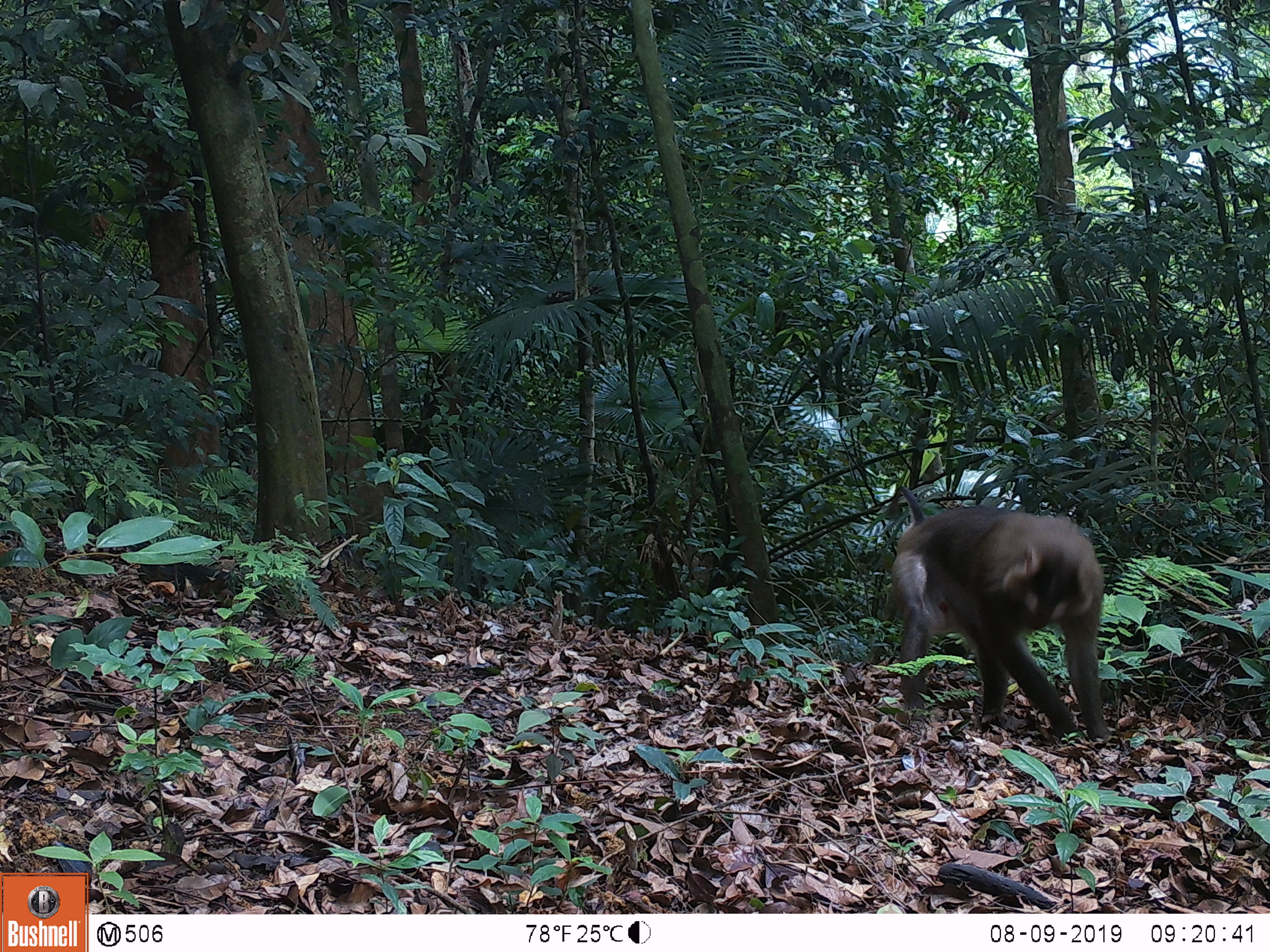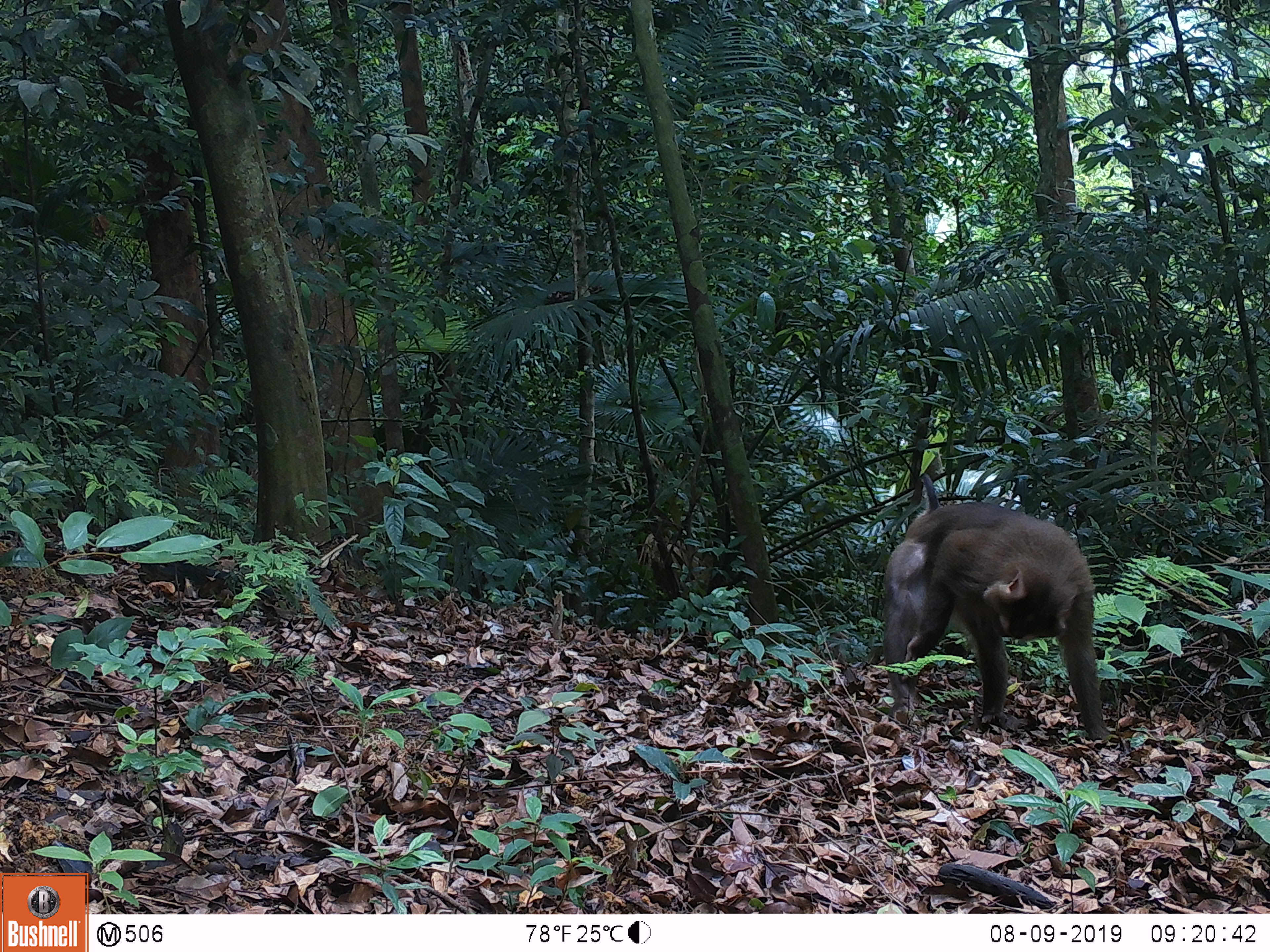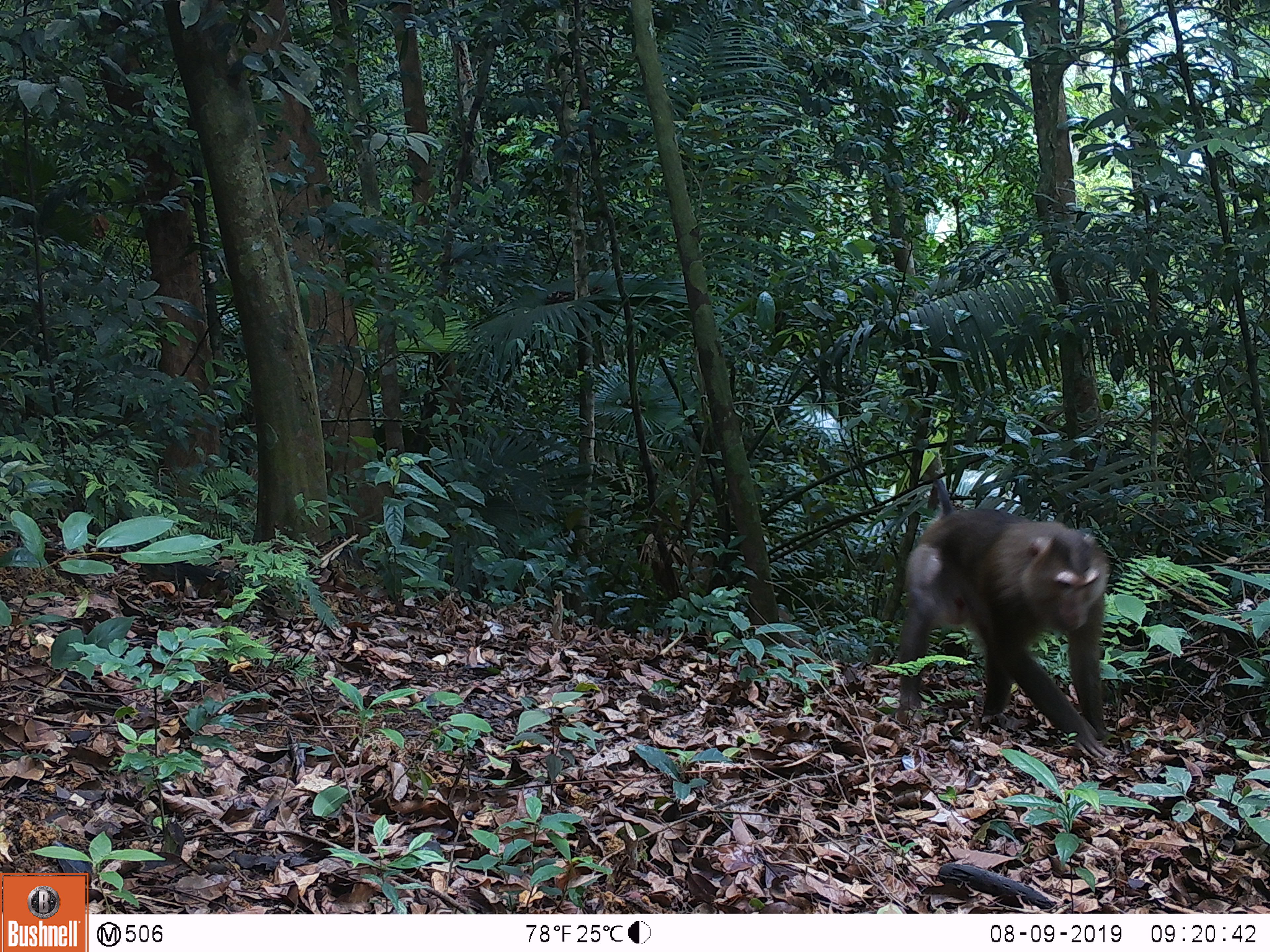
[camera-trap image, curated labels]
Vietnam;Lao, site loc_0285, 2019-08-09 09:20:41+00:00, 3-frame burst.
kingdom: Animalia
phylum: Chordata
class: Mammalia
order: Primates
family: Cercopithecidae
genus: Macaca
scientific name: Macaca nemestrina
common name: pig-tailed macaque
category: pig tailed macaque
Pig tailed macaque (pig-tailed macaque) (Macaca nemestrina). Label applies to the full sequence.